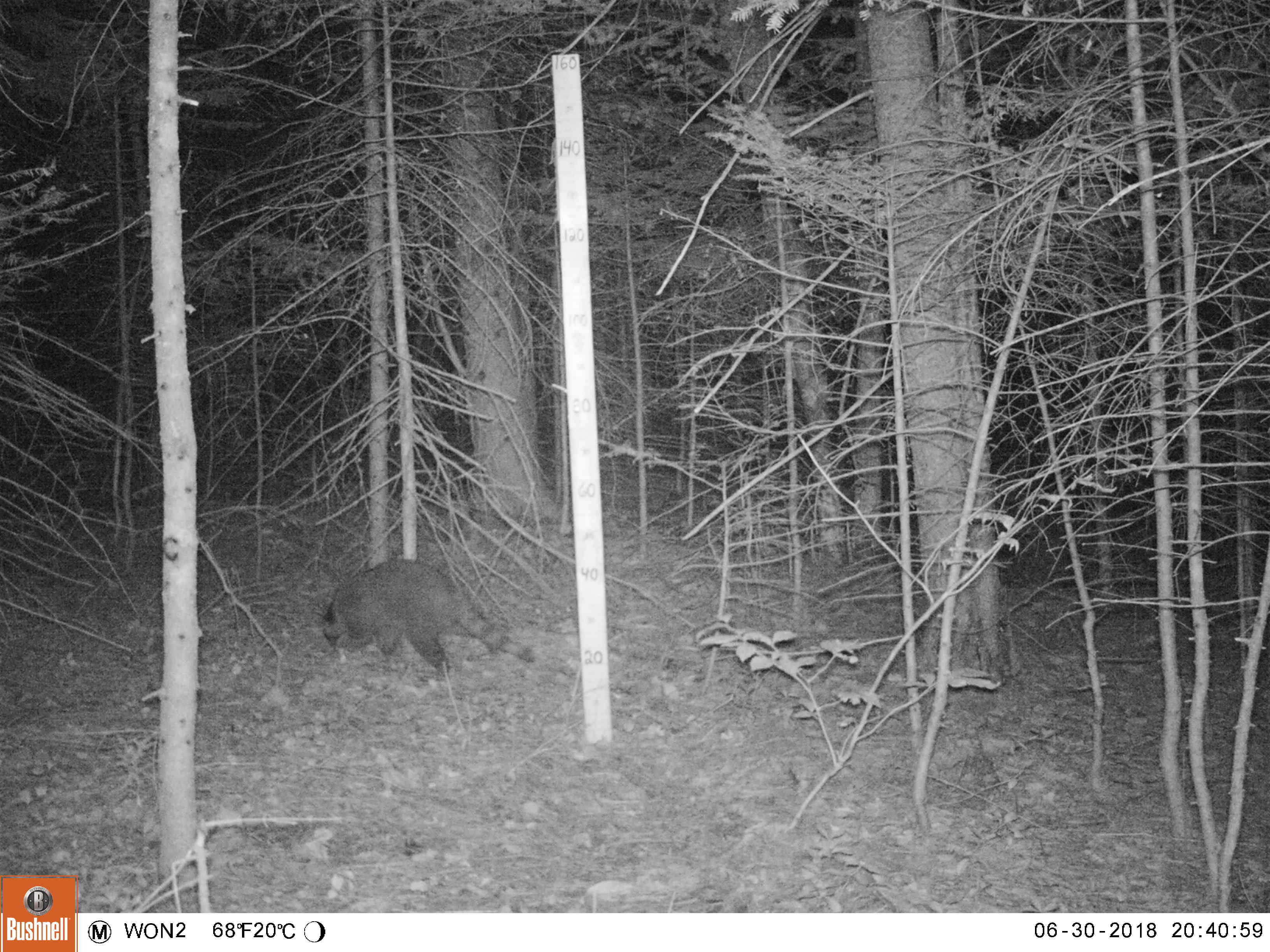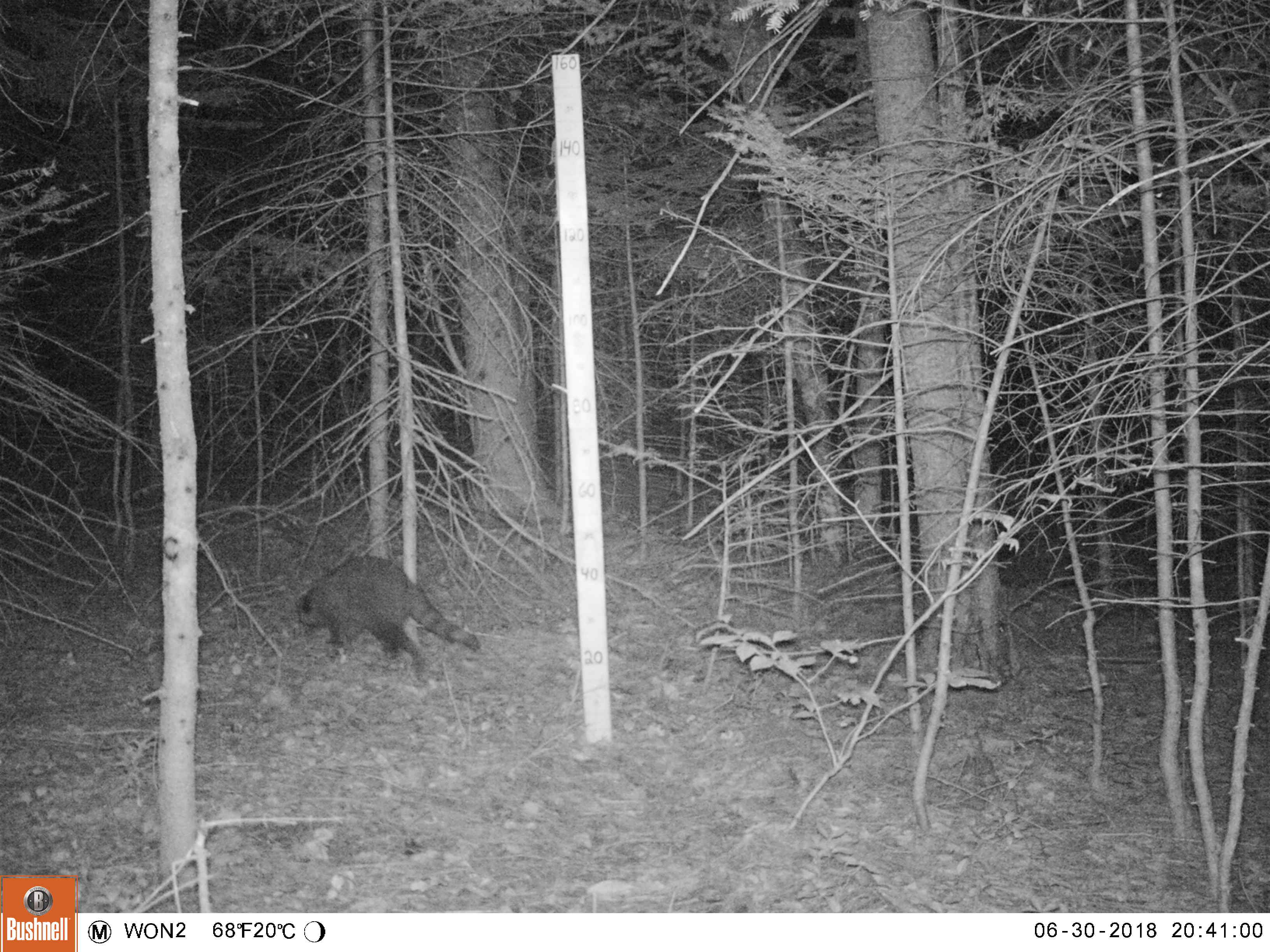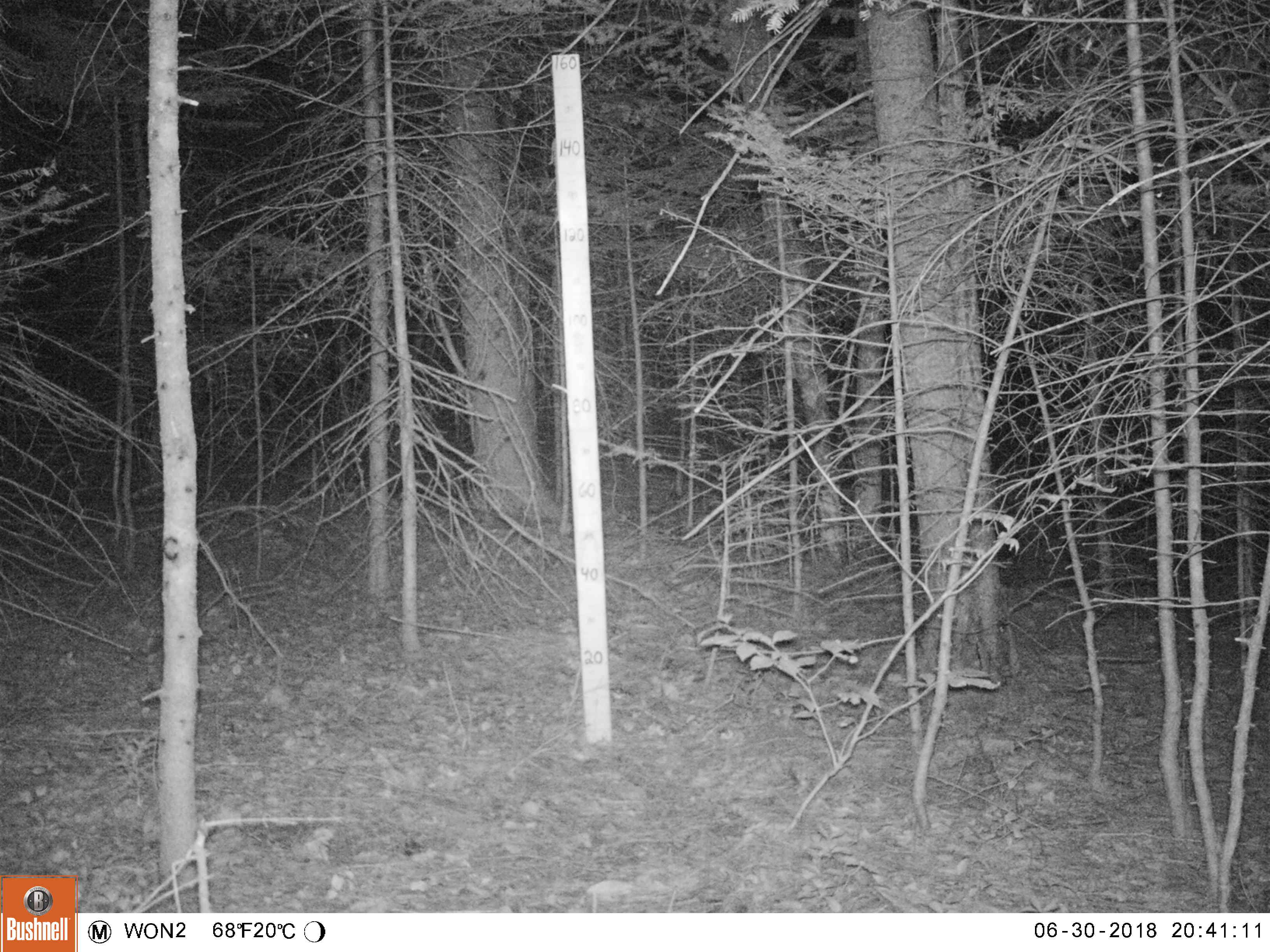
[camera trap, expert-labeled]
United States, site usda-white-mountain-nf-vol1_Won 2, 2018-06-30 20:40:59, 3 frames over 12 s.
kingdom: Animalia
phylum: Chordata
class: Mammalia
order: Carnivora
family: Procyonidae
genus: Procyon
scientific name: Procyon lotor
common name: raccoon